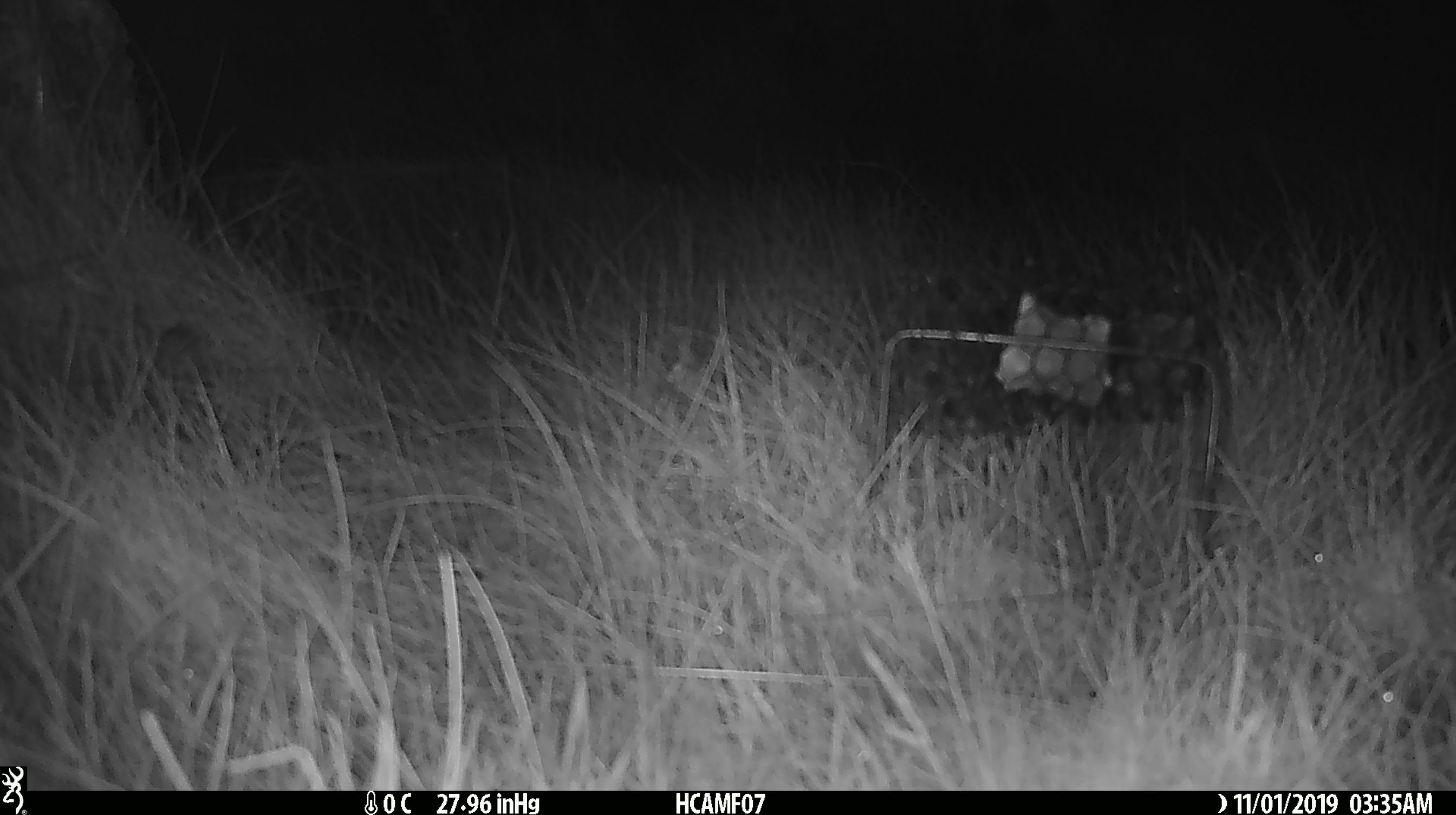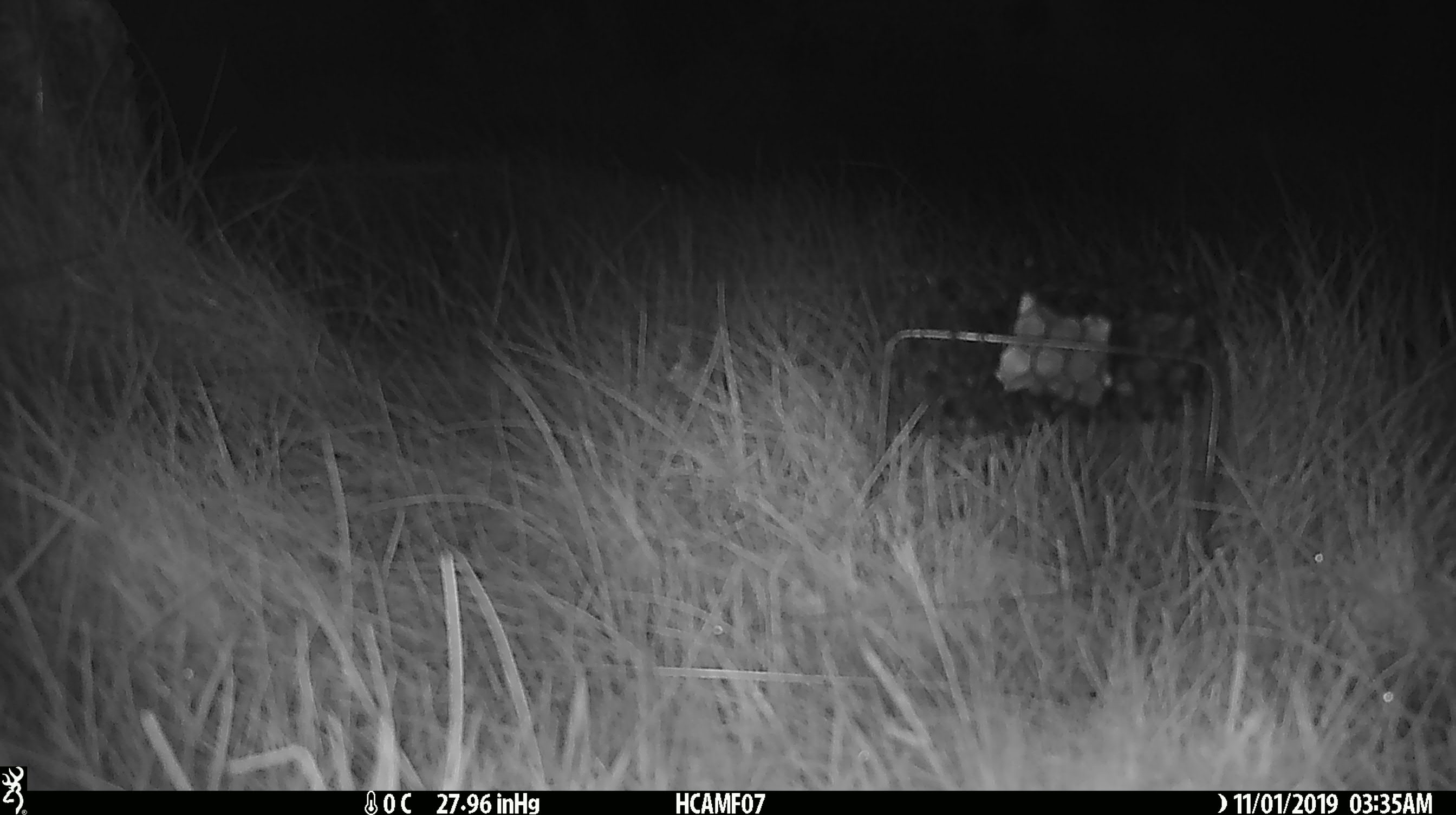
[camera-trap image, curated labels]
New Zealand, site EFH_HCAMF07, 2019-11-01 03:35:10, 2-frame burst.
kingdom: Animalia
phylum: Chordata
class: Mammalia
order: Rodentia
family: Muridae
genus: Mus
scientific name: Mus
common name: mouse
Mouse (Mus).